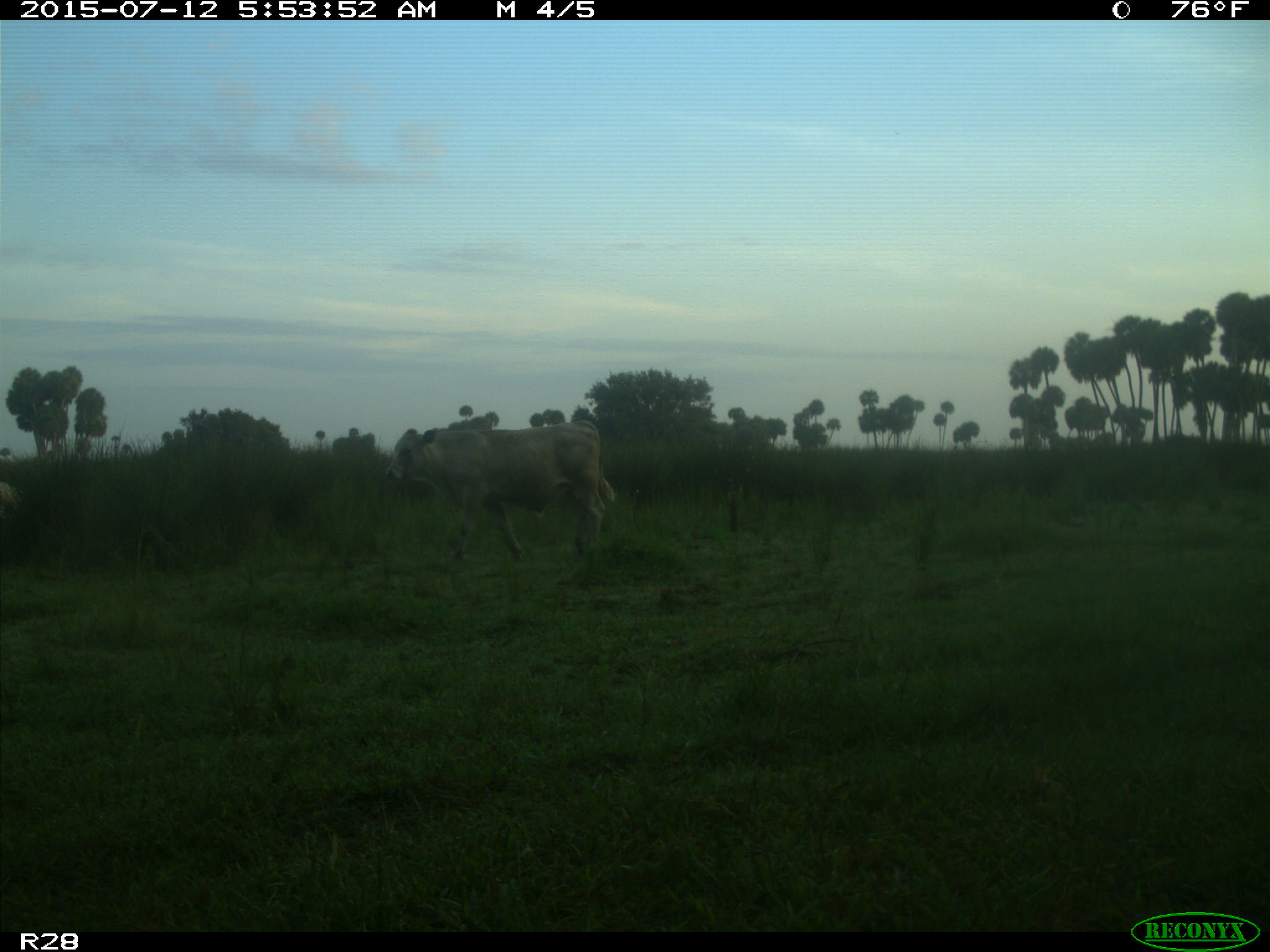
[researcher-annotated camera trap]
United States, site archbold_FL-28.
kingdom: Animalia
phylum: Chordata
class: Mammalia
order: Artiodactyla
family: Bovidae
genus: Bos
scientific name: Bos taurus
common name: domestic cow